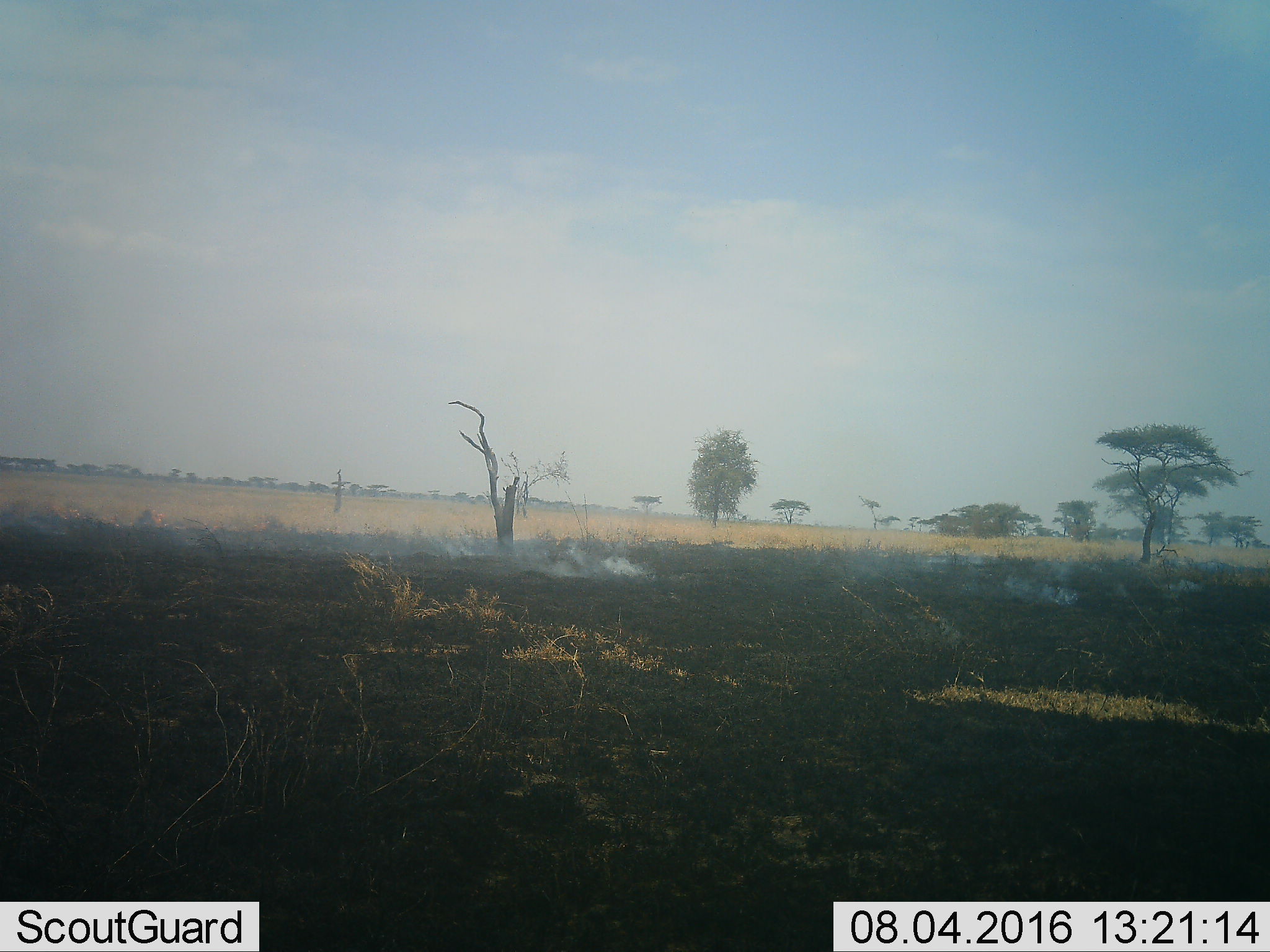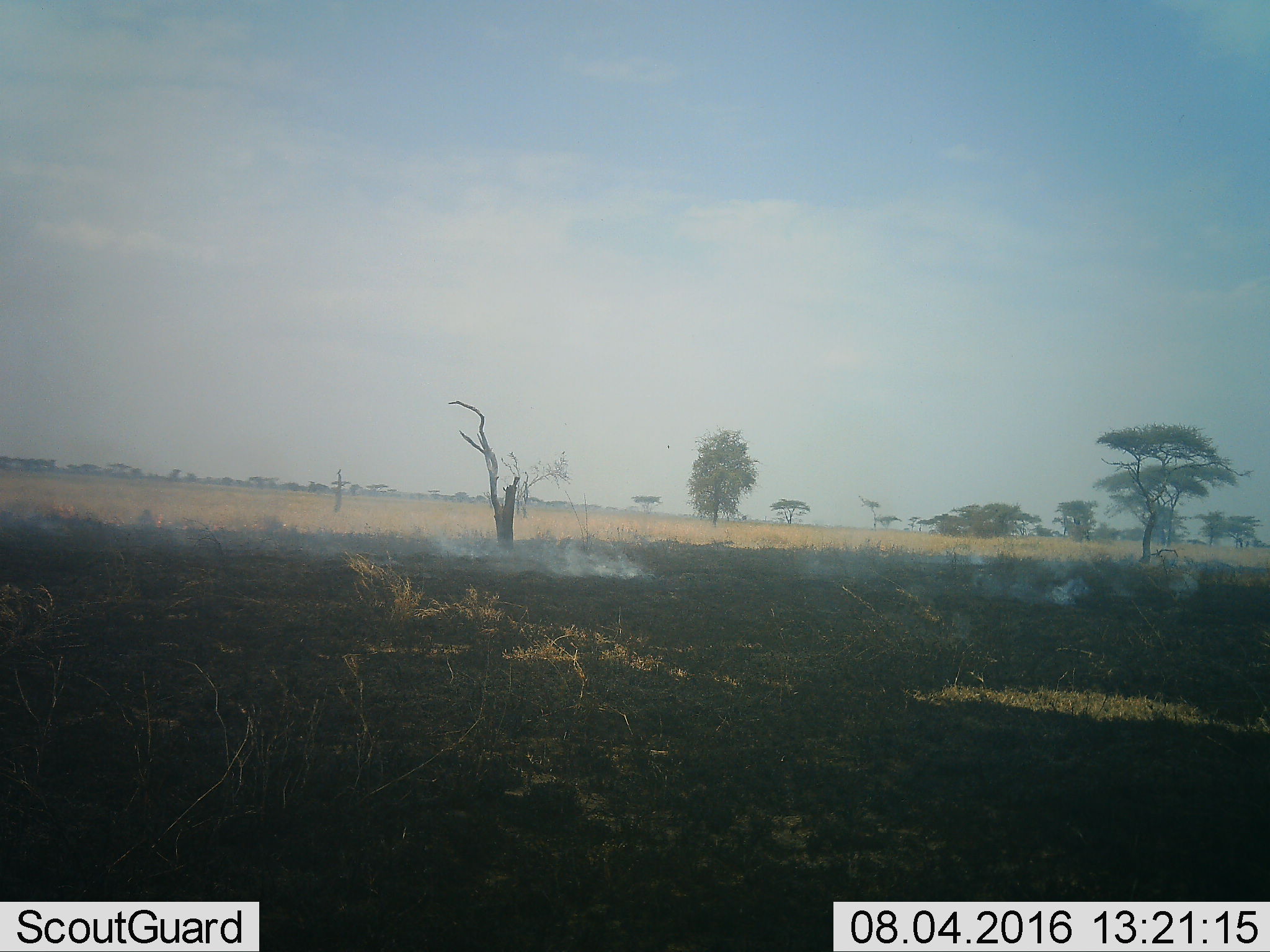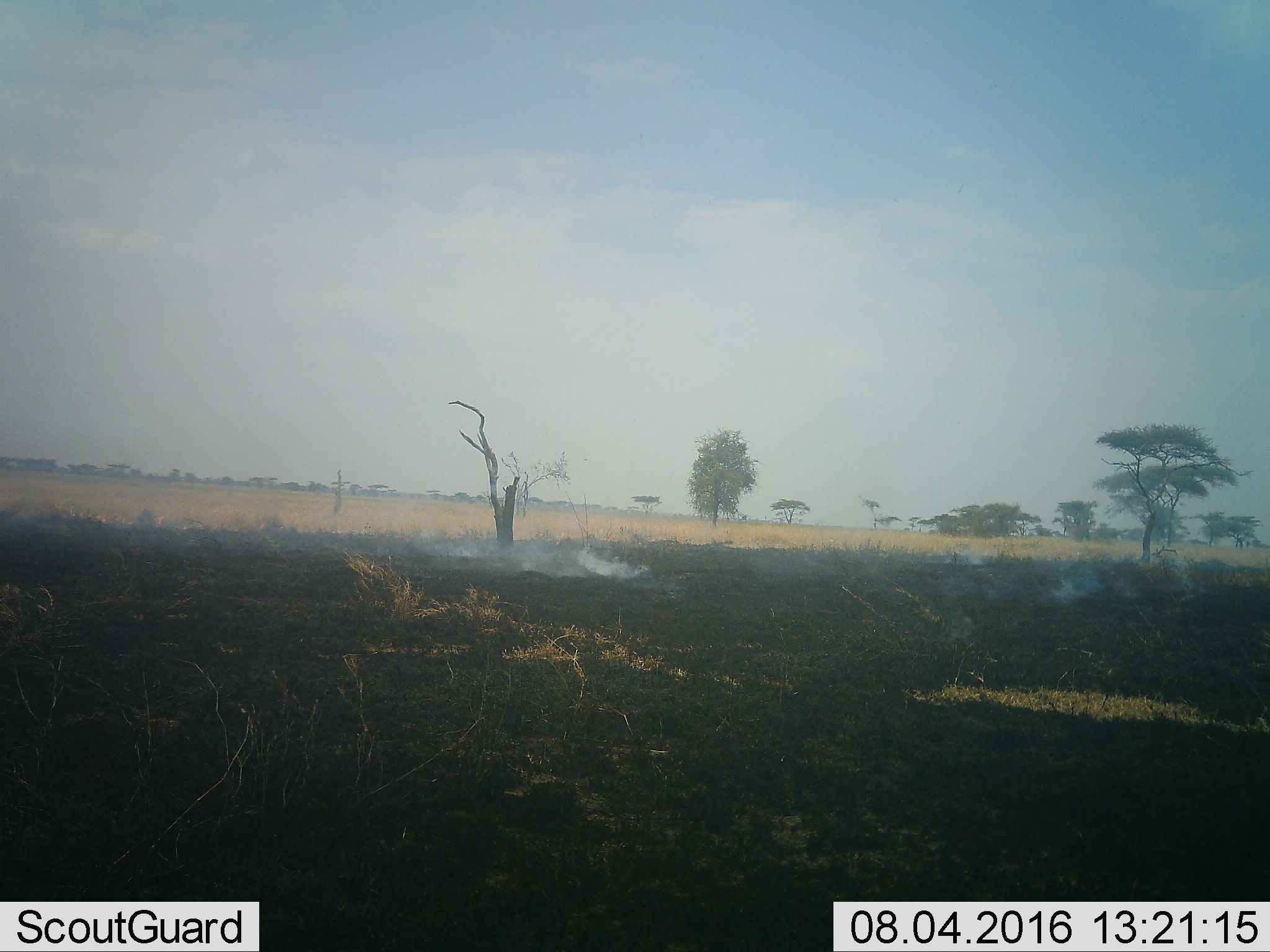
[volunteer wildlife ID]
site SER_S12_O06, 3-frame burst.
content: unidentified animal